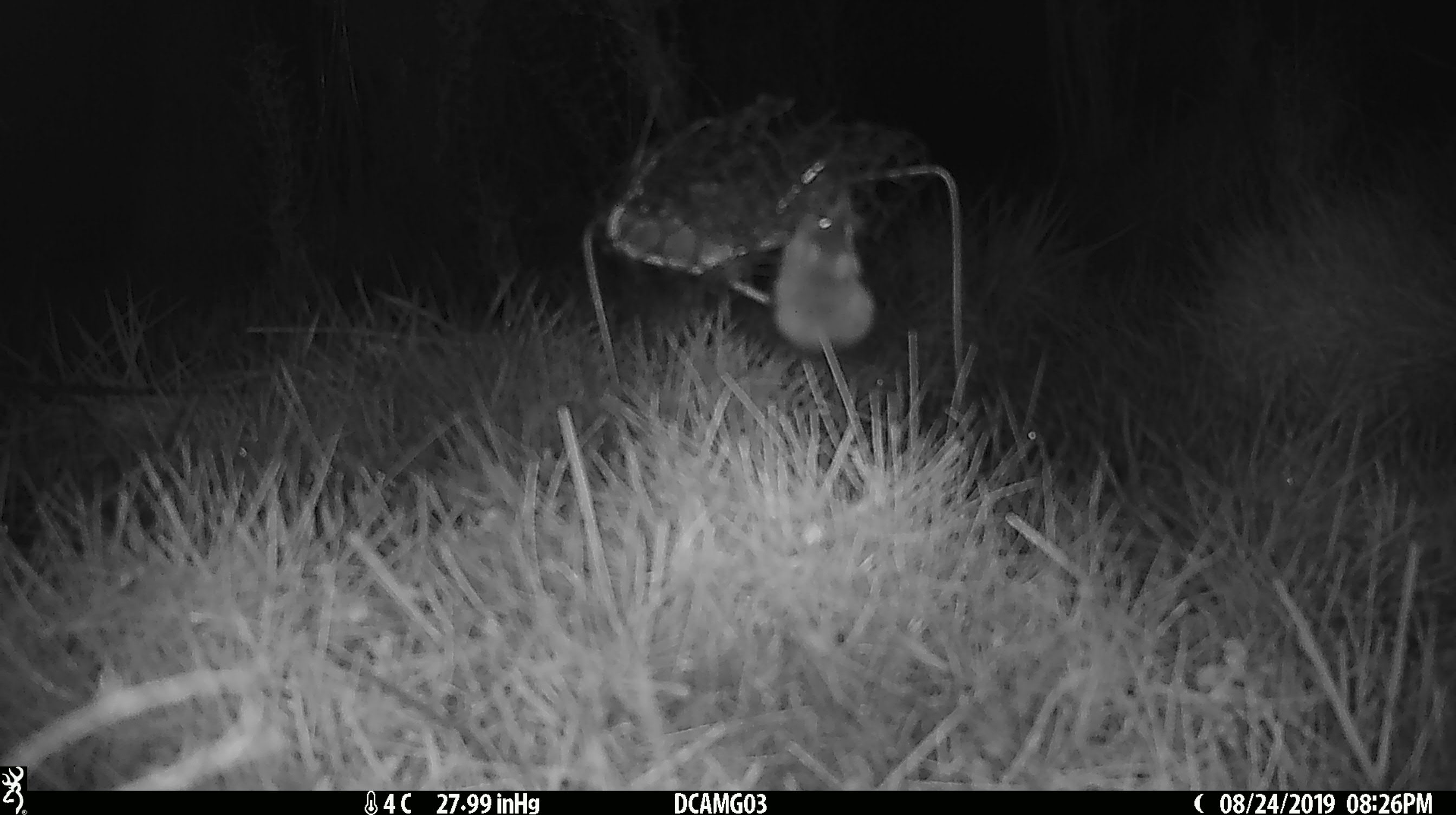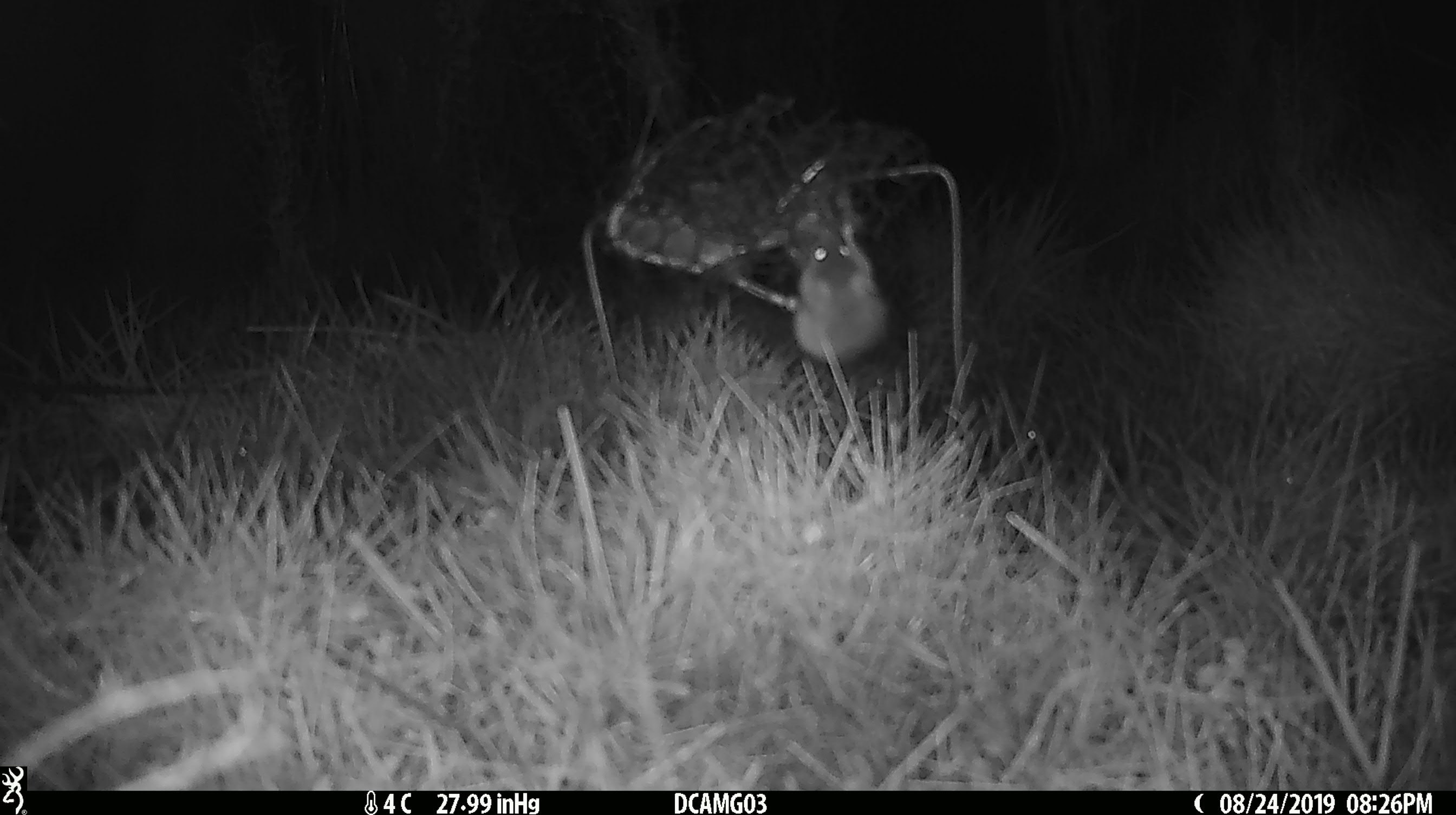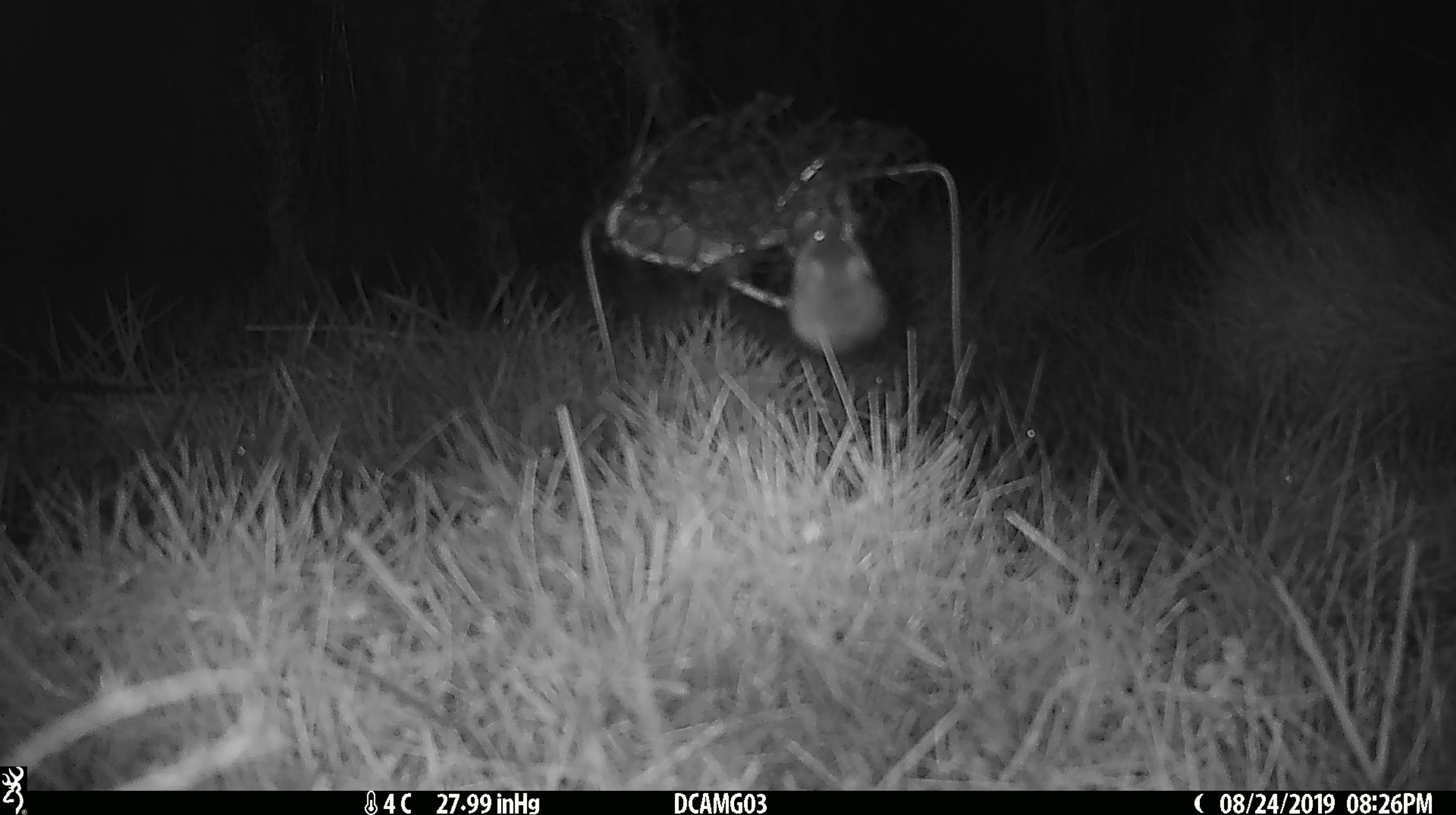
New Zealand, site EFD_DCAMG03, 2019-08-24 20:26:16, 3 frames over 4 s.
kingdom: Animalia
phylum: Chordata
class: Mammalia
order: Rodentia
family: Muridae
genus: Mus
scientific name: Mus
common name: mouse